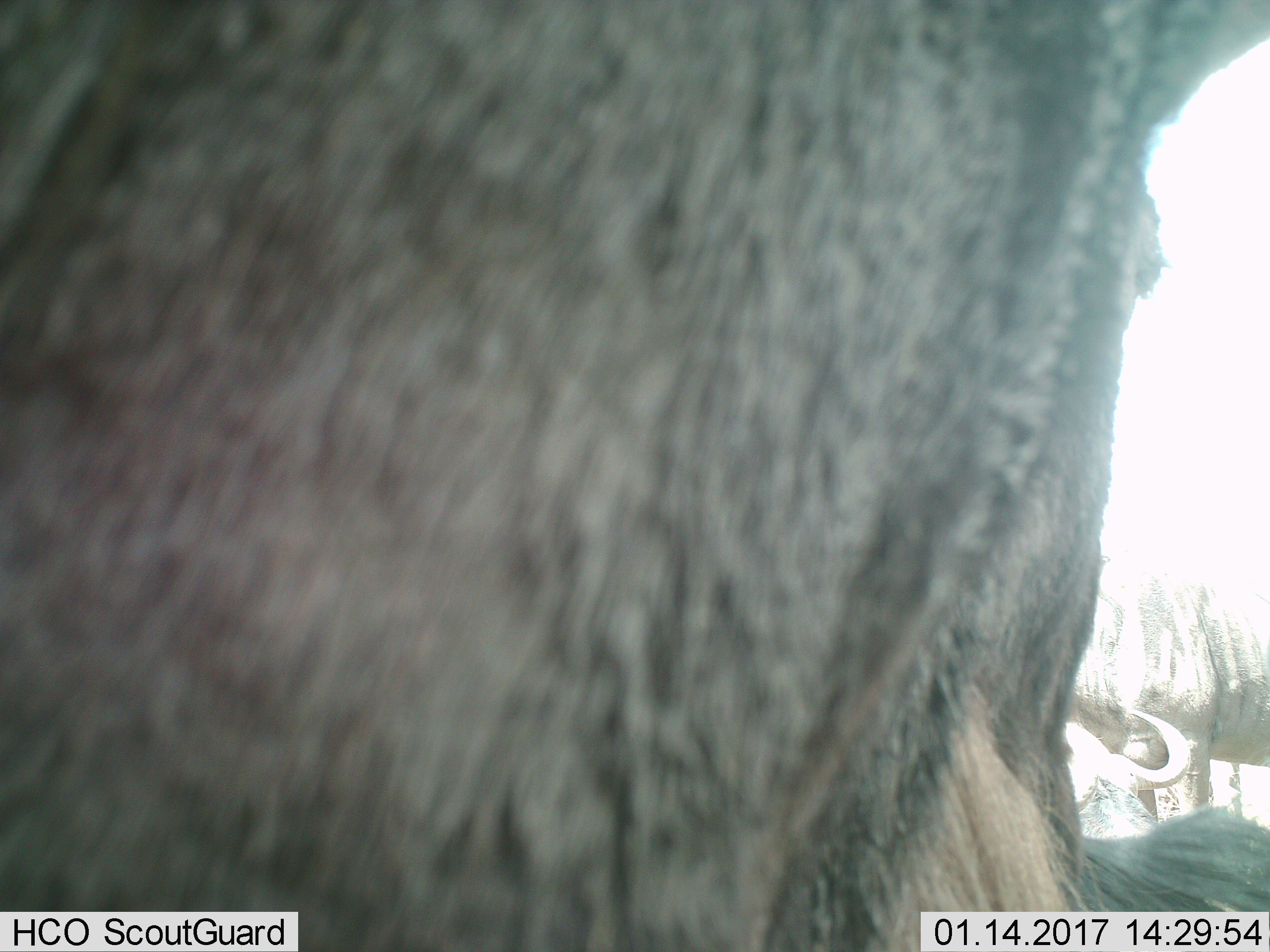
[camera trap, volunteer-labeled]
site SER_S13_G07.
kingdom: Animalia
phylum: Chordata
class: Mammalia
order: Artiodactyla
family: Bovidae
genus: Connochaetes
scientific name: Connochaetes taurinus taurinus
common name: blue wildebeest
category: wildebeestblue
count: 3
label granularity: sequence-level